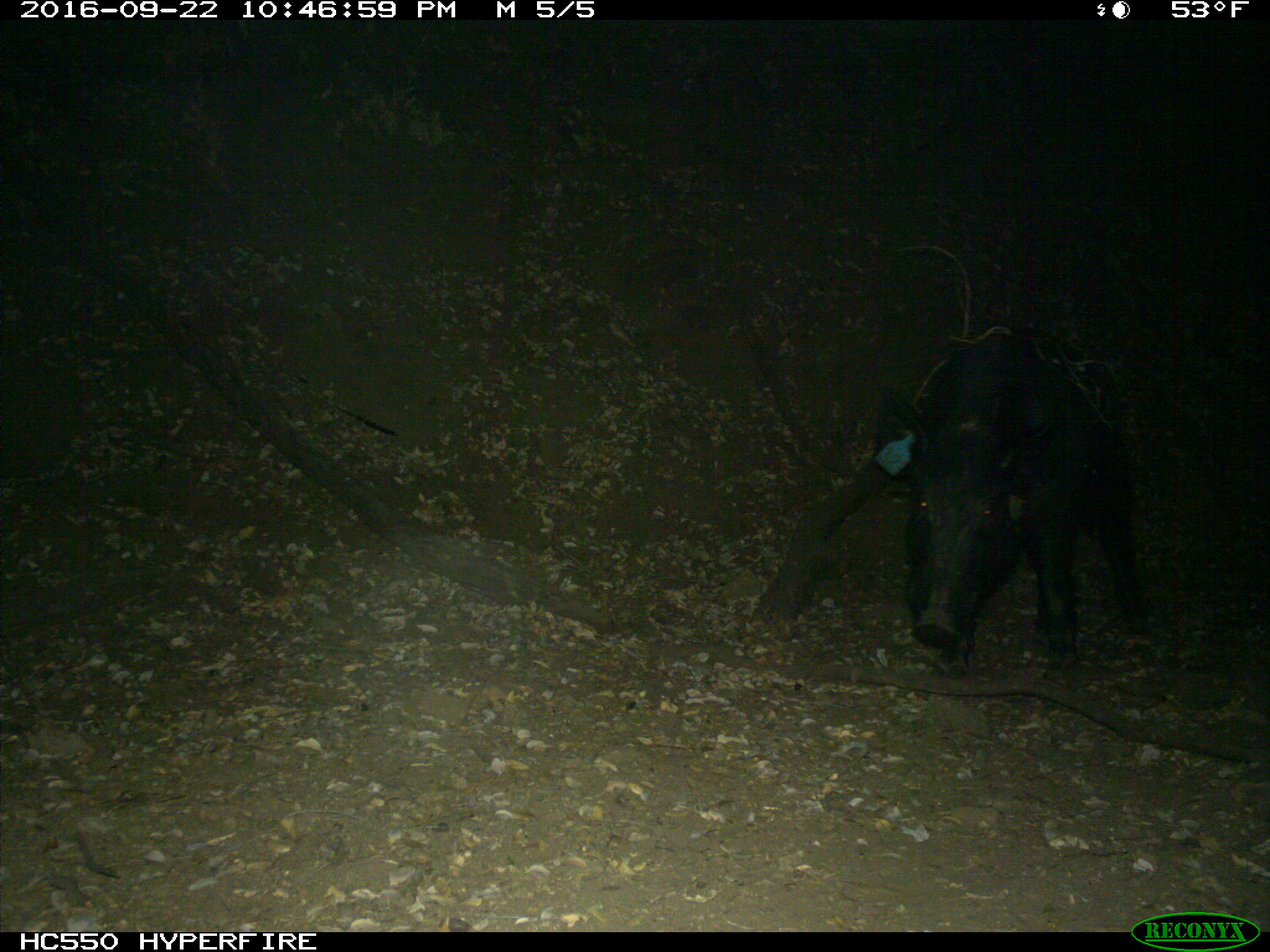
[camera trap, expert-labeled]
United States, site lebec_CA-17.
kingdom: Animalia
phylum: Chordata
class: Mammalia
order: Artiodactyla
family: Suidae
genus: Sus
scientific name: Sus scrofa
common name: wild boar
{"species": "Sus scrofa (wild boar)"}